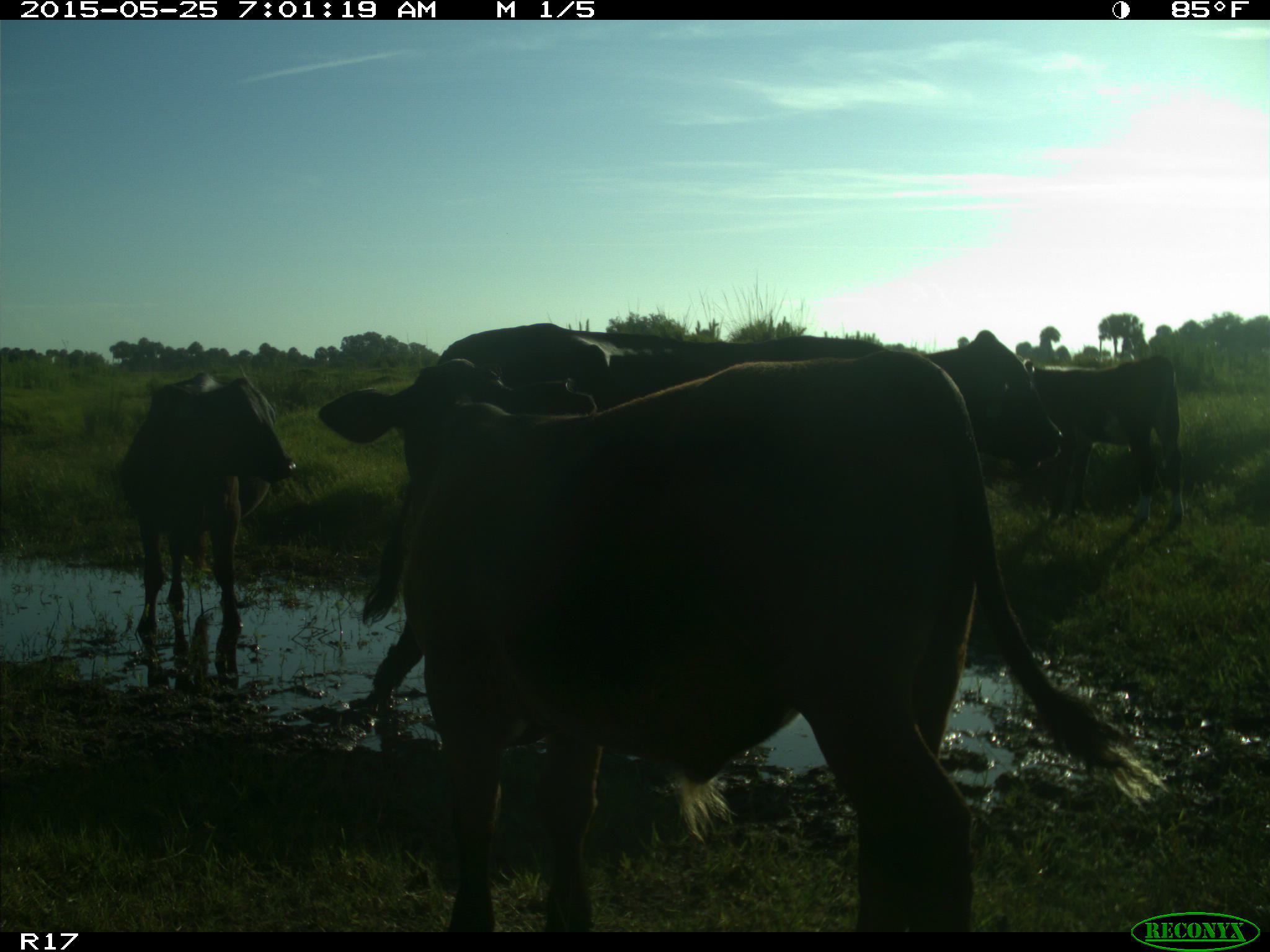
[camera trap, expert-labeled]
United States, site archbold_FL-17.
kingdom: Animalia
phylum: Chordata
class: Mammalia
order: Artiodactyla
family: Bovidae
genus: Bos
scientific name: Bos taurus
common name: domestic cow